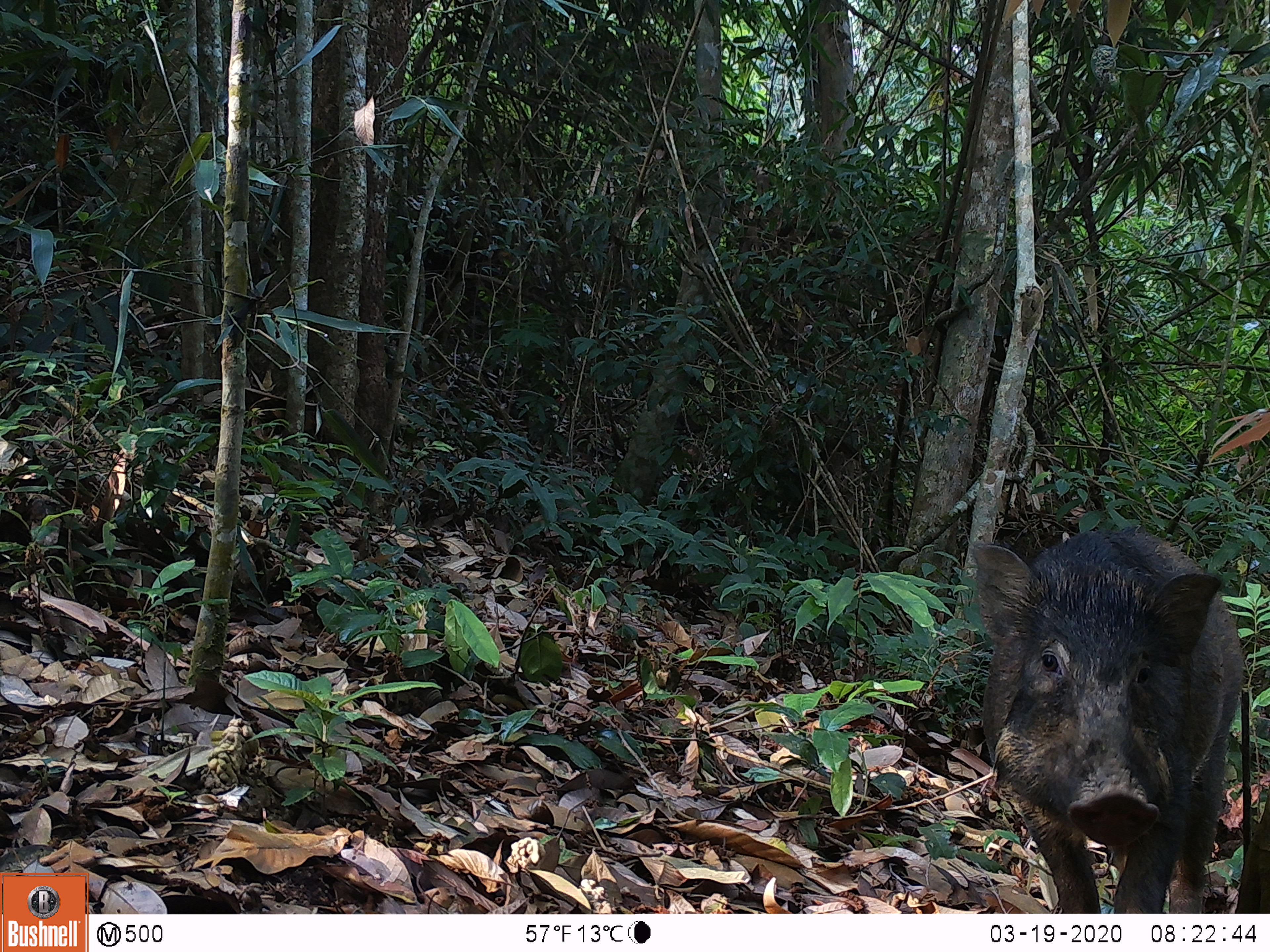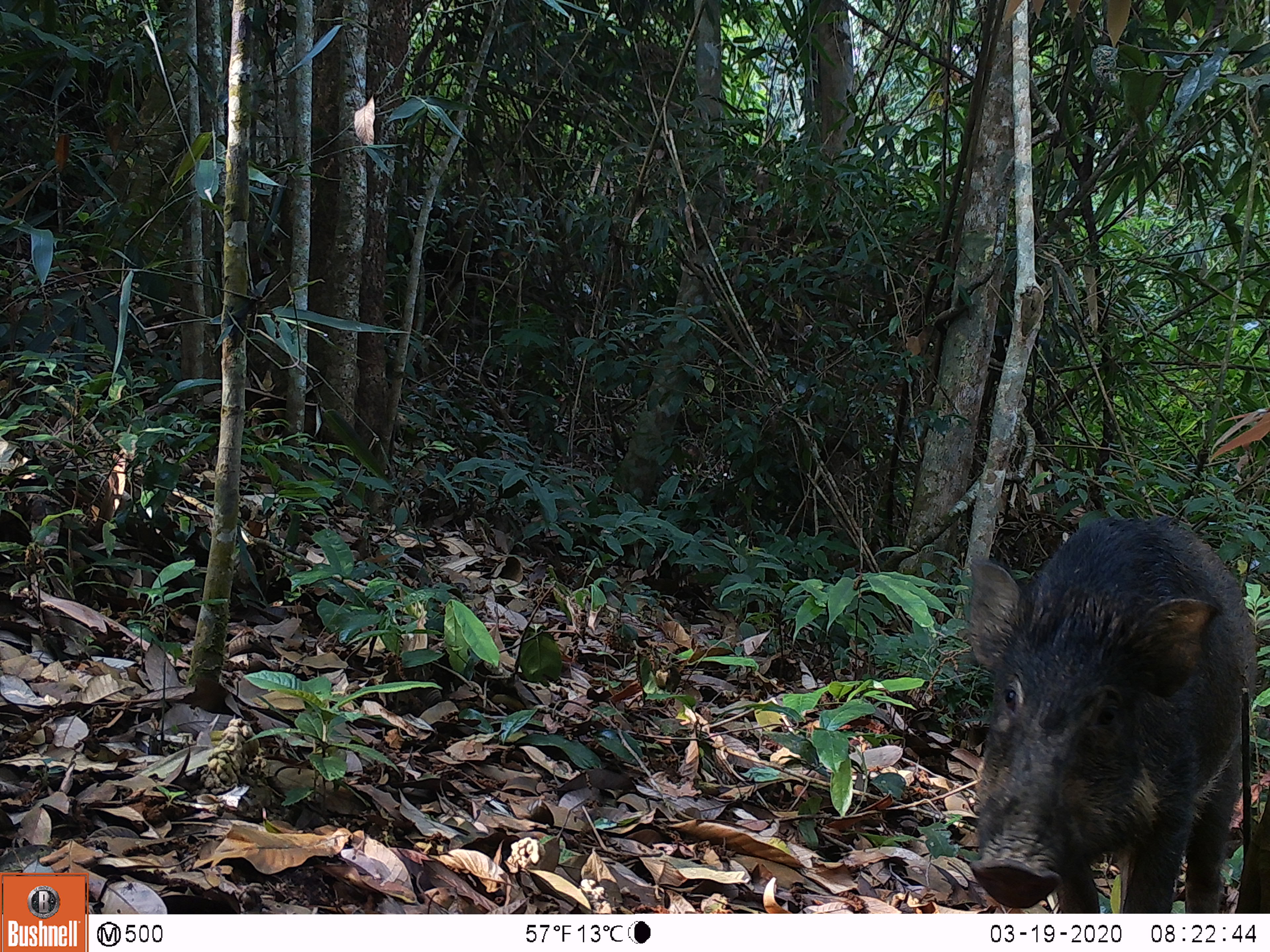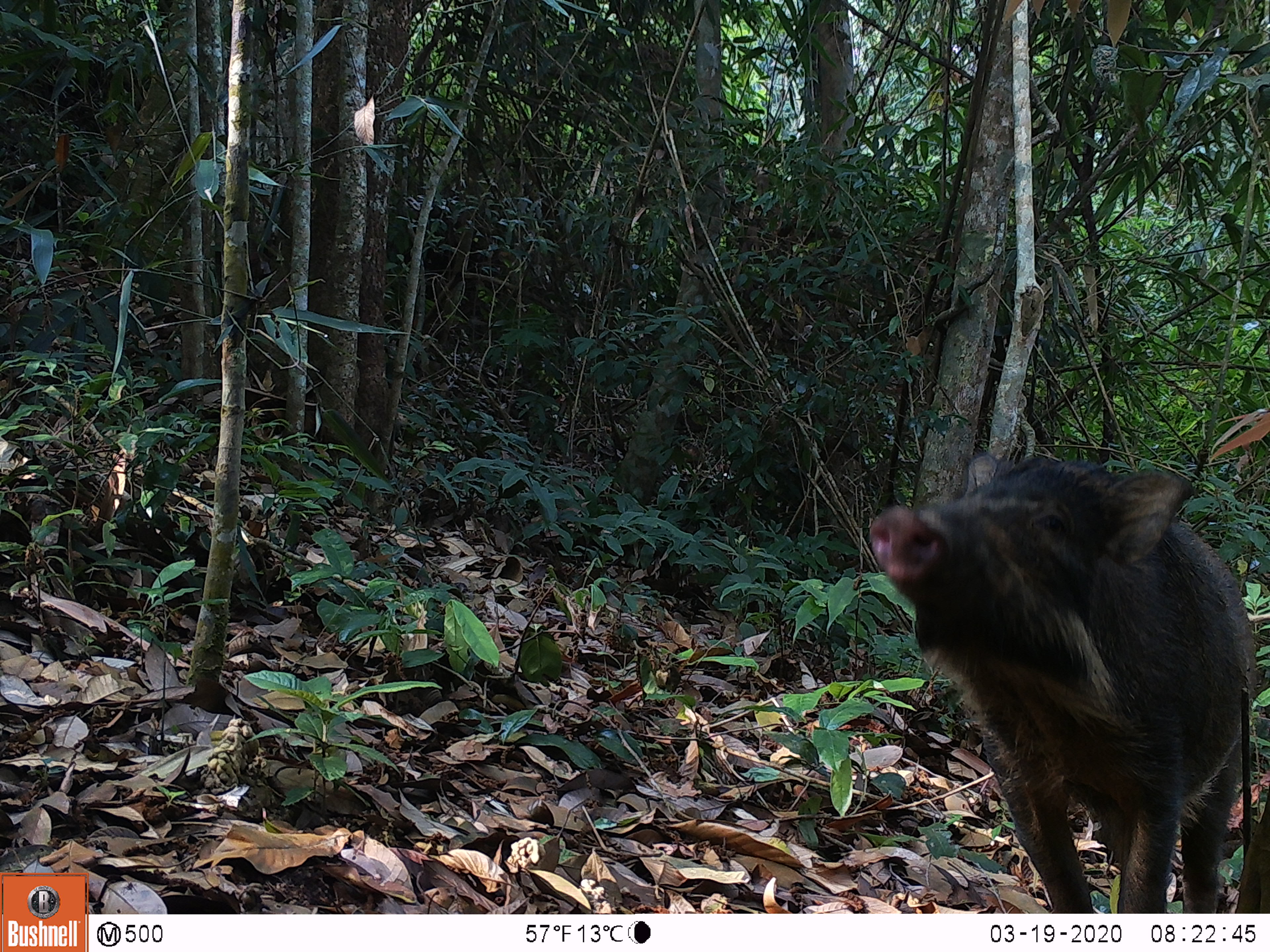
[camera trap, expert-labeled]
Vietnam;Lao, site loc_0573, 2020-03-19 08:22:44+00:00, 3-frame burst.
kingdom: Animalia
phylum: Chordata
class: Mammalia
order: Artiodactyla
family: Suidae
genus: Sus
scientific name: Sus scrofa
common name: eurasian wild pig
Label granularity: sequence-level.